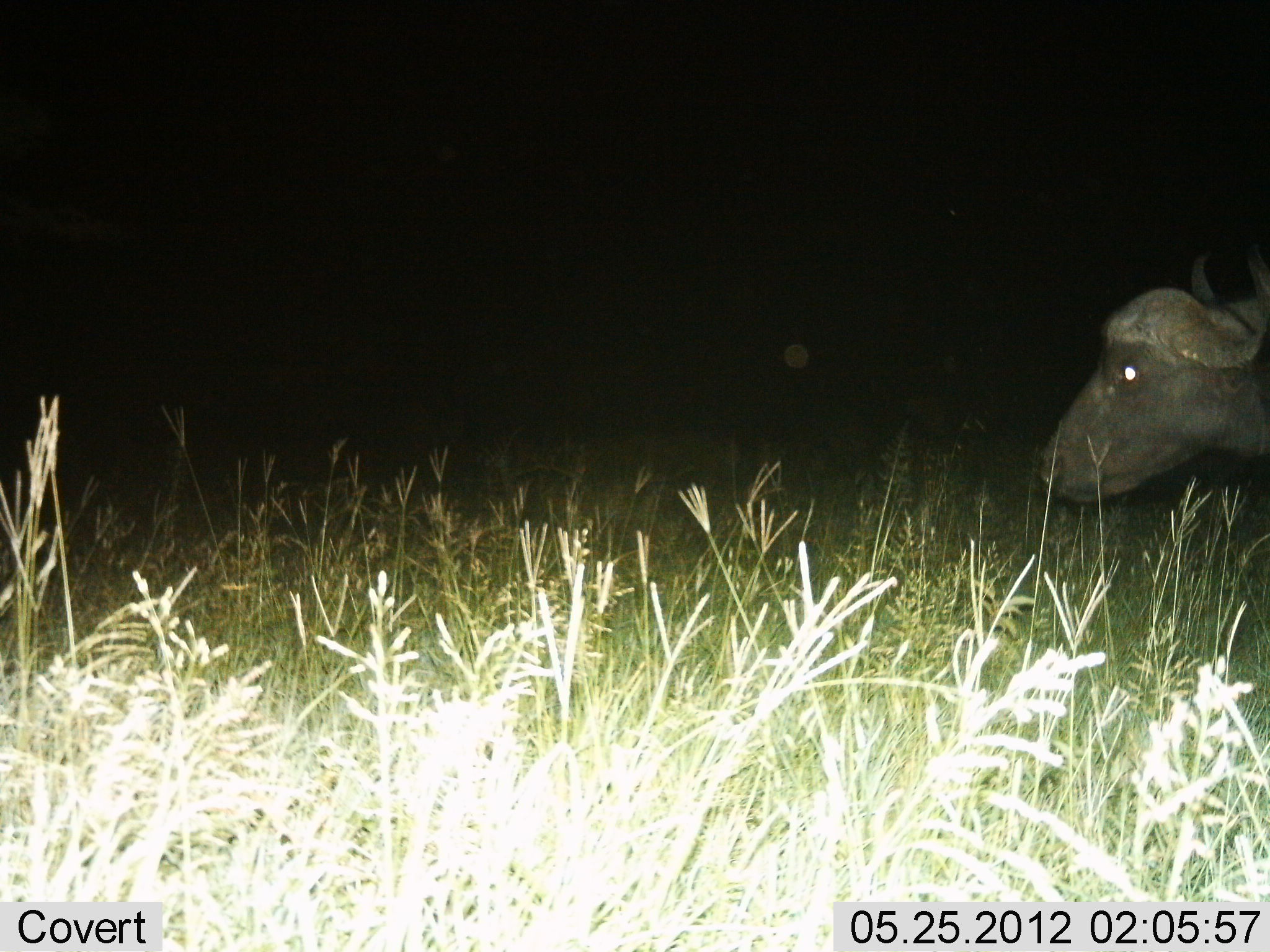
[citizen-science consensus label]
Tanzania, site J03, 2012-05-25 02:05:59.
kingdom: Animalia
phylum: Chordata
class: Mammalia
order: Artiodactyla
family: Bovidae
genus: Syncerus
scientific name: Syncerus caffer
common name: cape buffalo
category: buffalo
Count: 1.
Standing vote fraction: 80%.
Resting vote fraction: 0%.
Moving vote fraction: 20%.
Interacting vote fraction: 0%.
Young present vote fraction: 0%.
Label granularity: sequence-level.